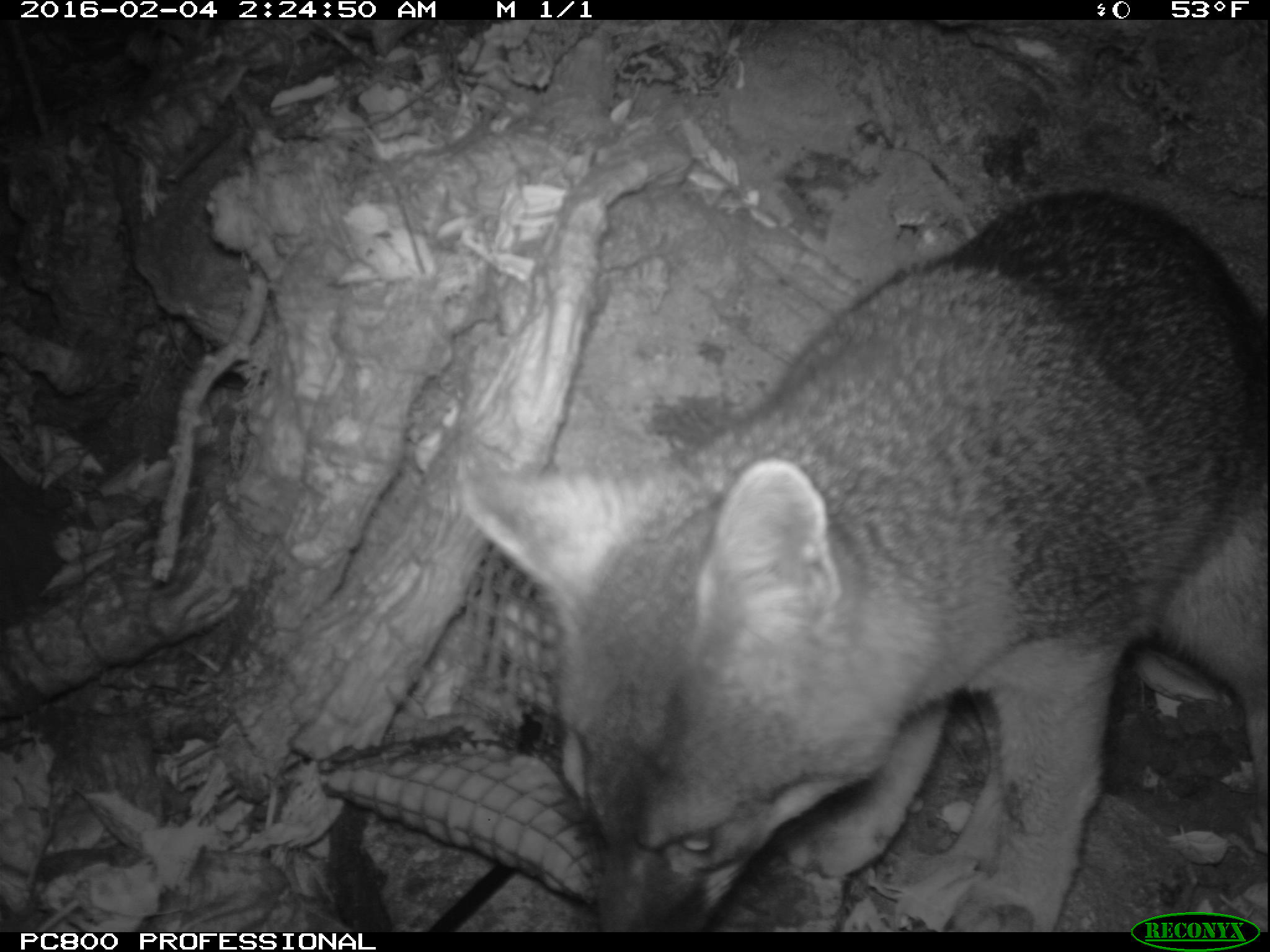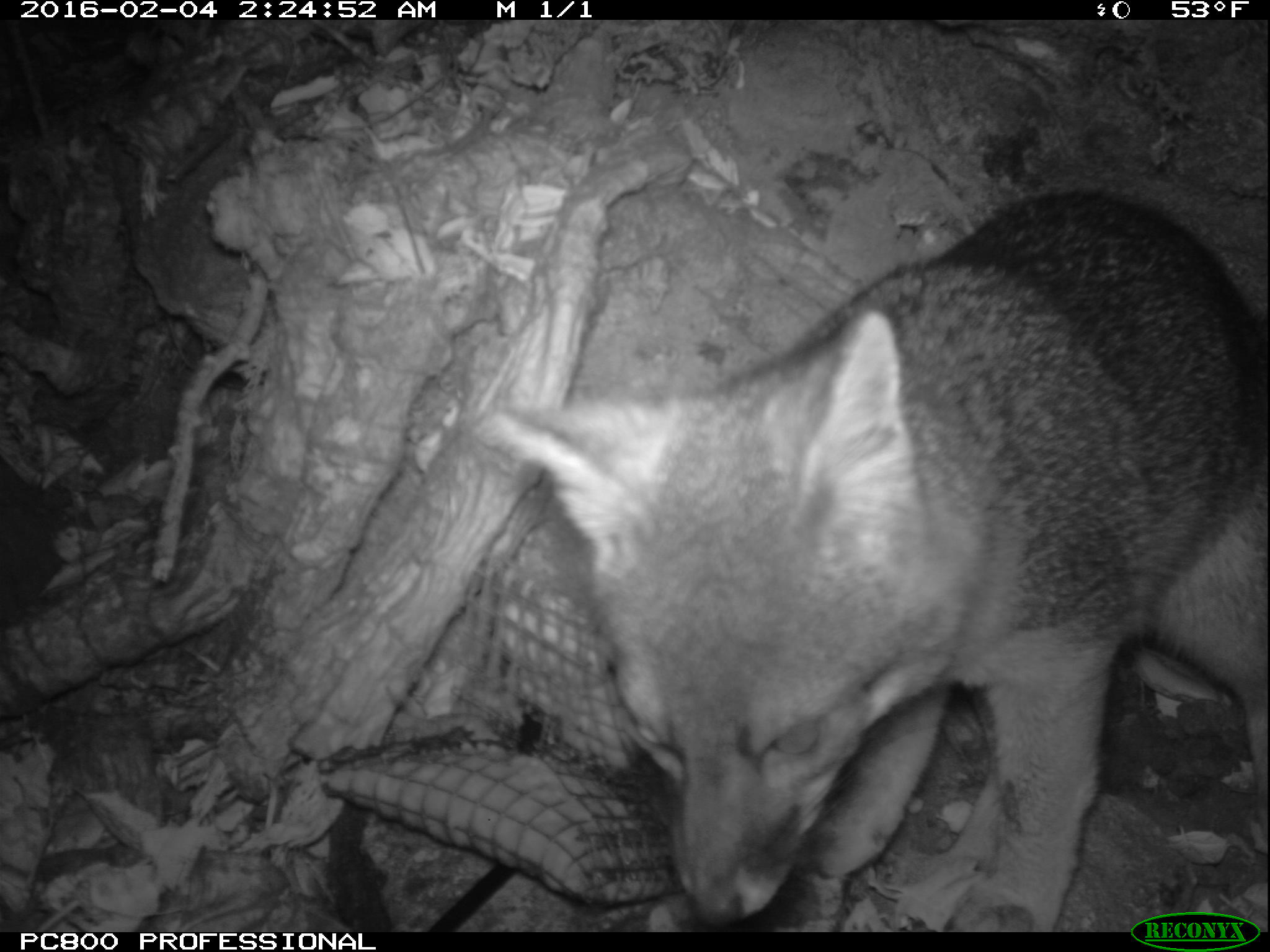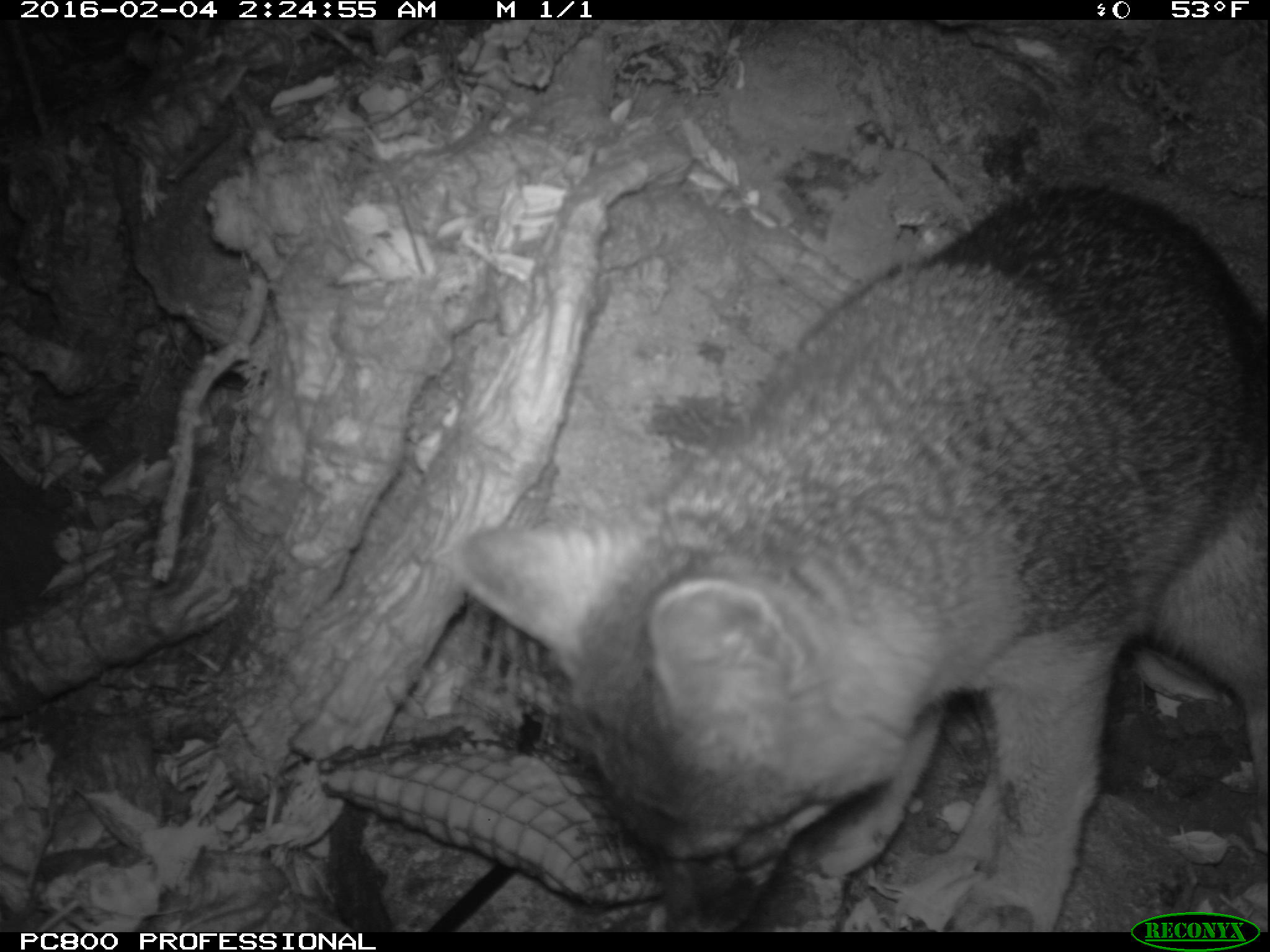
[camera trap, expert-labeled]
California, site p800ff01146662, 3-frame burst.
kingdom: Animalia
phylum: Chordata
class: Mammalia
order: Carnivora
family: Canidae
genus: Urocyon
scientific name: Urocyon littoralis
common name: island fox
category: fox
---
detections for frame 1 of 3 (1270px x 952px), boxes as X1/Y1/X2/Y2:
fox: 467/192/1269/930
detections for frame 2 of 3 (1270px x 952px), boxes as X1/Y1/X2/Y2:
fox: 474/190/1269/932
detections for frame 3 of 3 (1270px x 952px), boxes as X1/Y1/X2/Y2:
fox: 449/183/1268/932